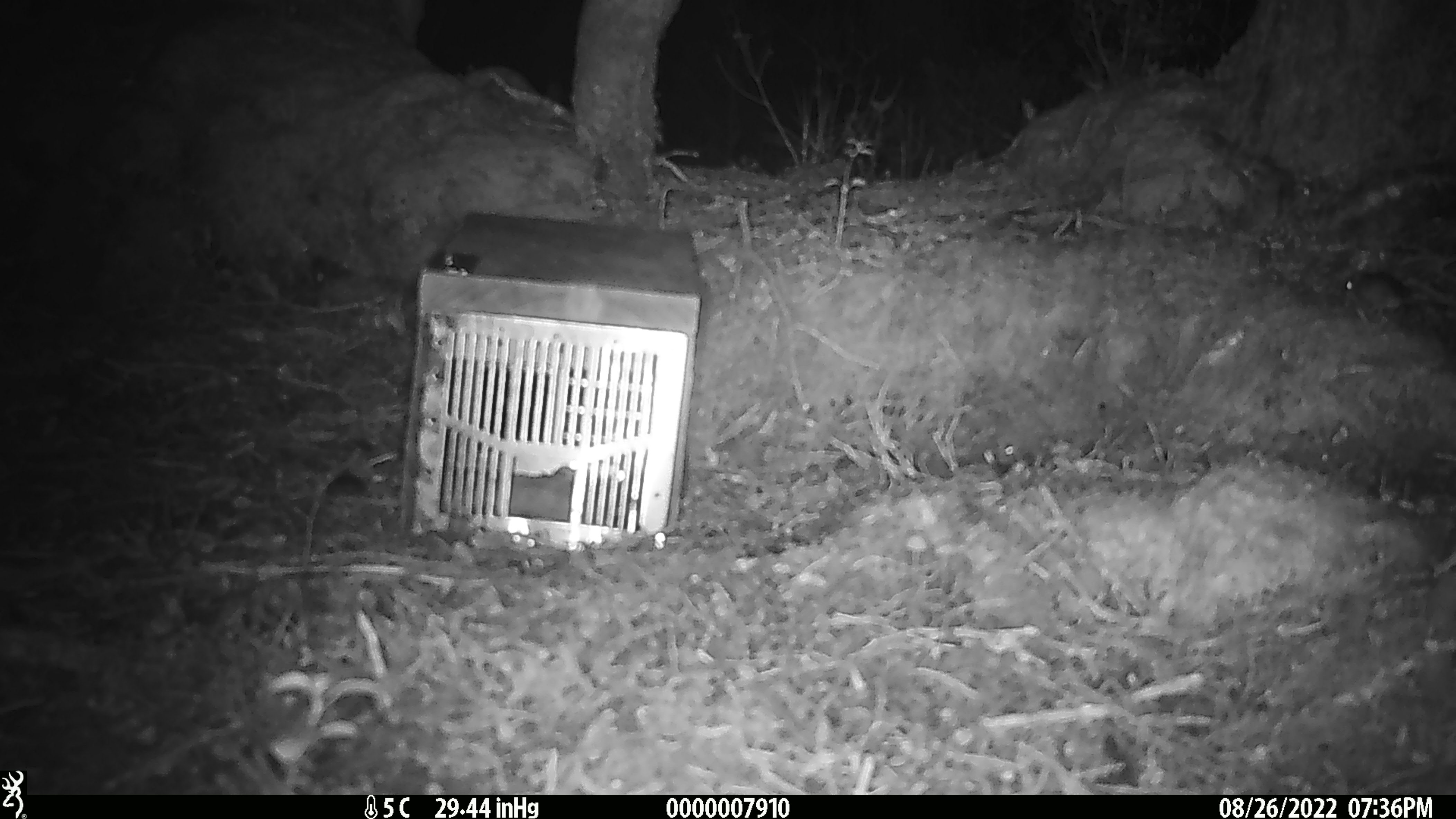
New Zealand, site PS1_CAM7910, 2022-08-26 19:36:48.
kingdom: Animalia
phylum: Chordata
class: Mammalia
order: Rodentia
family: Muridae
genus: Mus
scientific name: Mus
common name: mouse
Mouse (Mus).